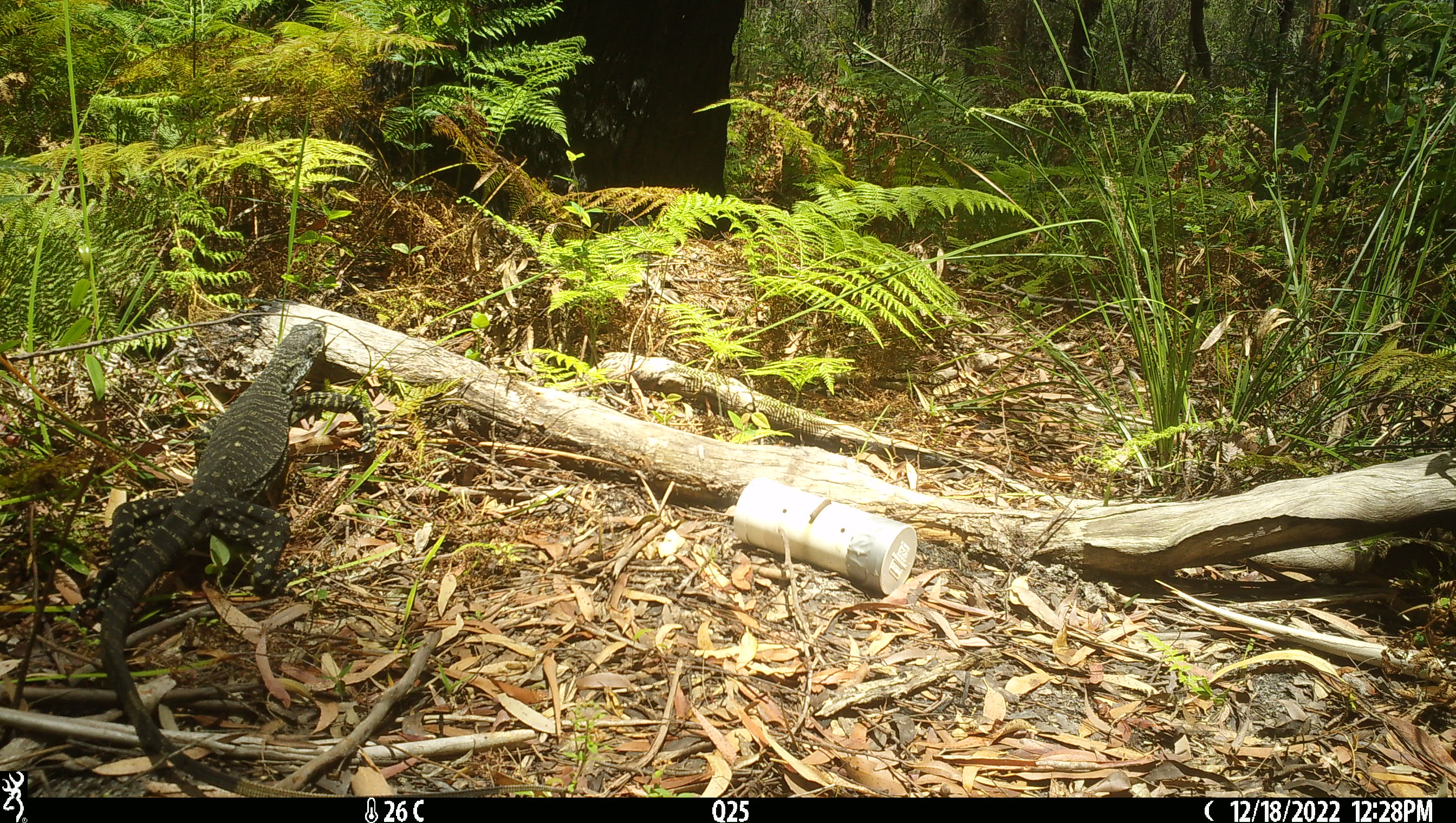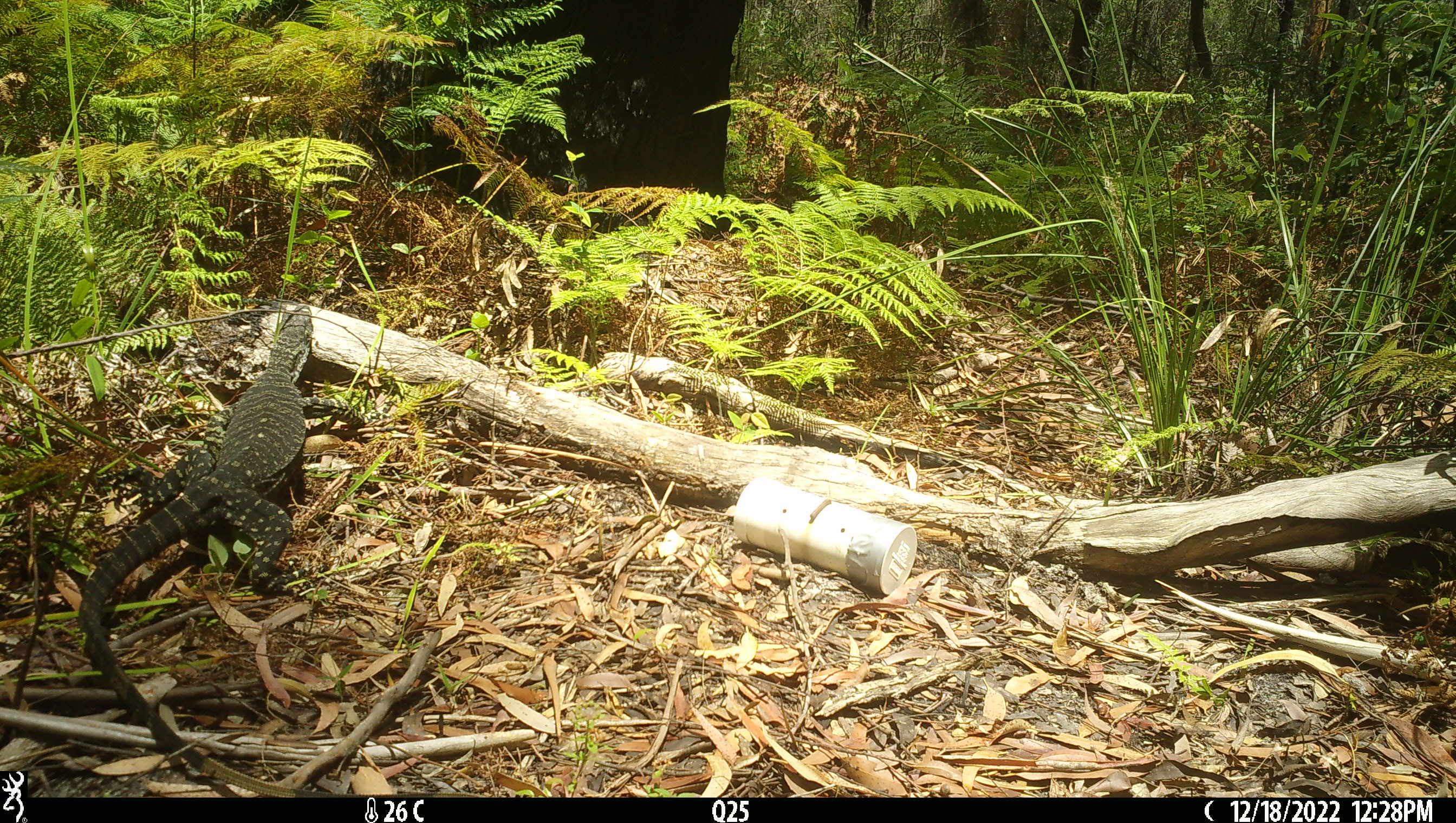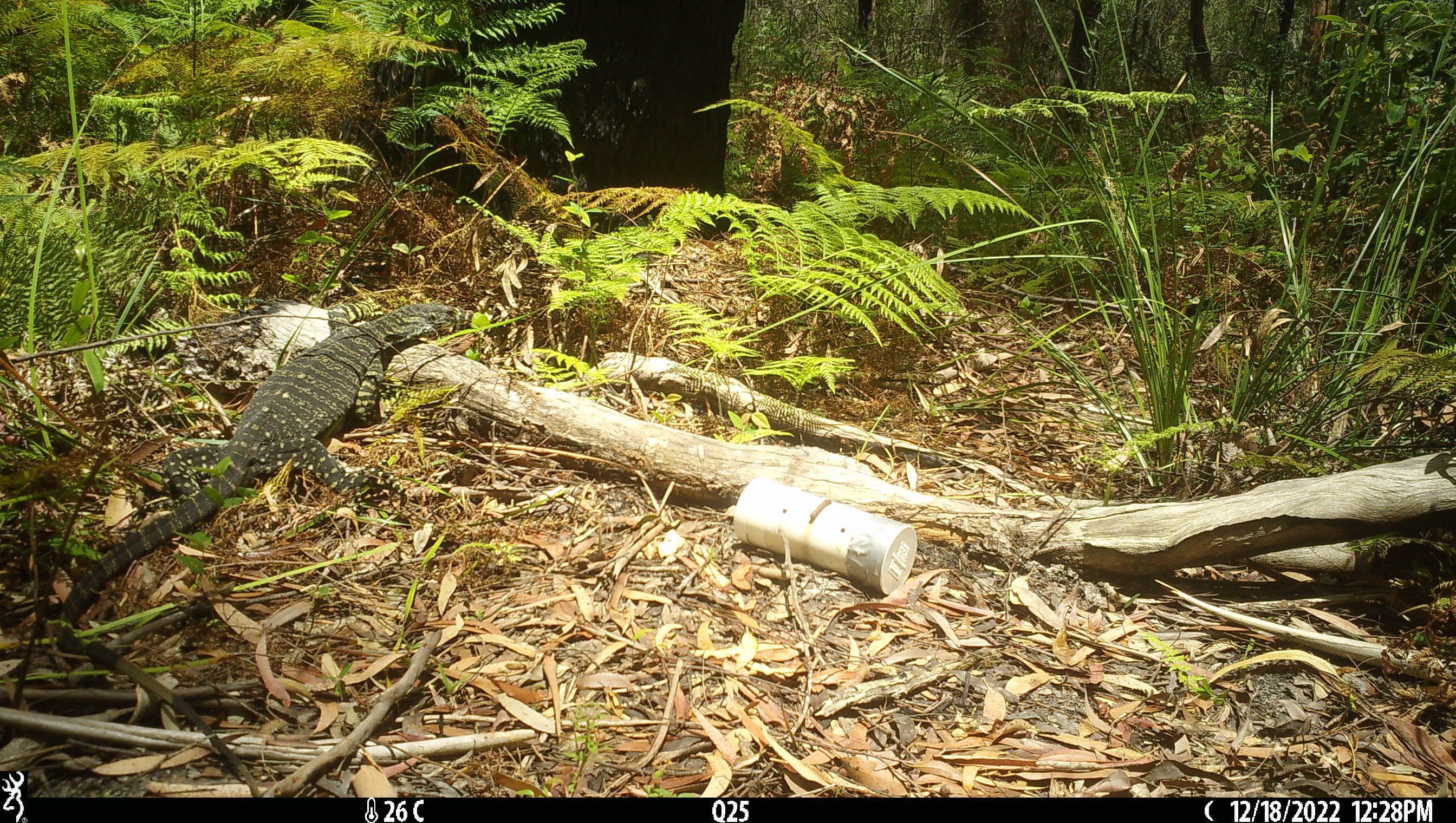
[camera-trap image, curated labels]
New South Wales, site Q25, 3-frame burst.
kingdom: Animalia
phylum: Chordata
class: Reptilia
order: Squamata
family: Varanidae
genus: Varanus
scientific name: Varanus varius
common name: lace monitor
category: goanna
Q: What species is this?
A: Goanna (lace monitor) (Varanus varius).